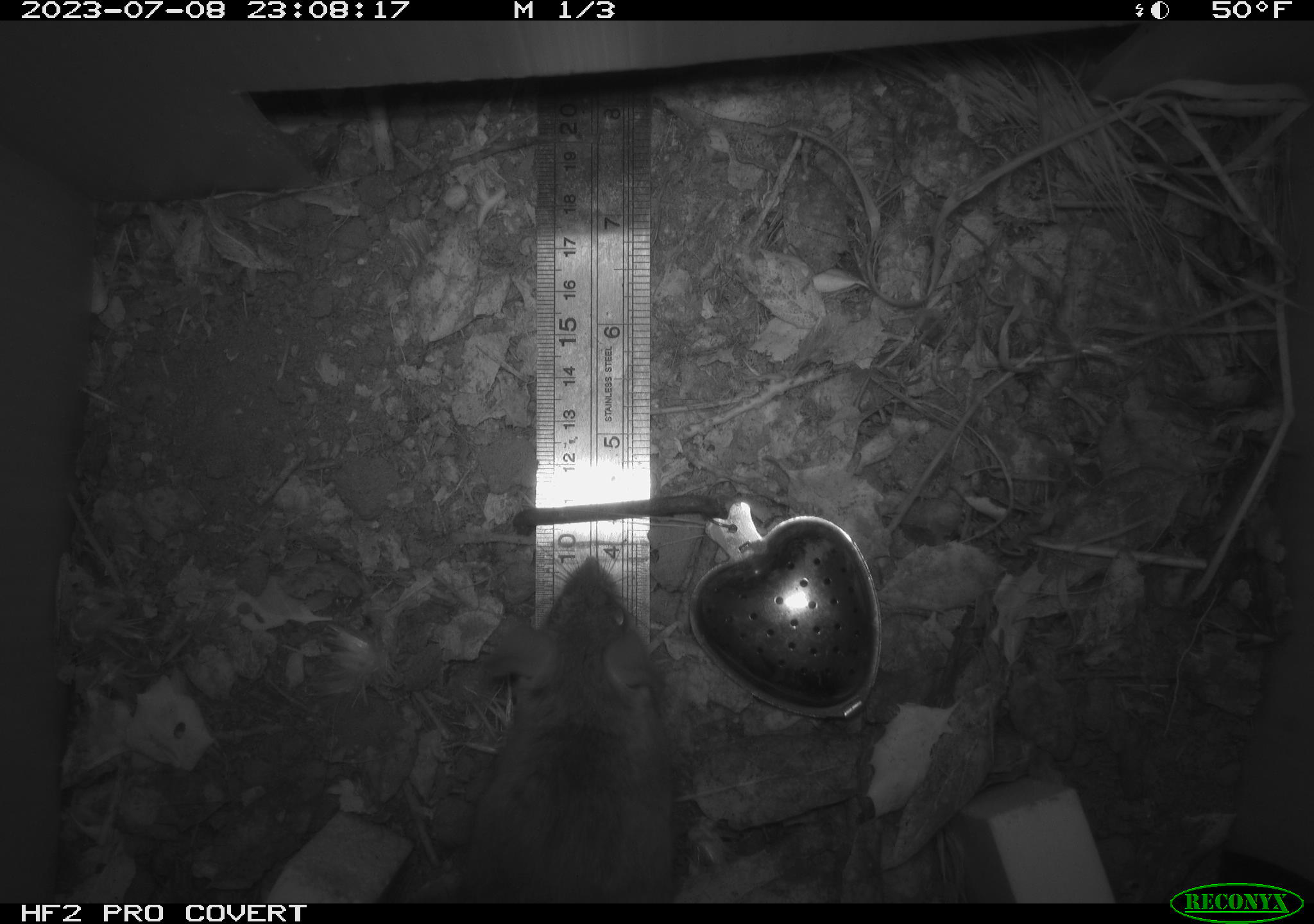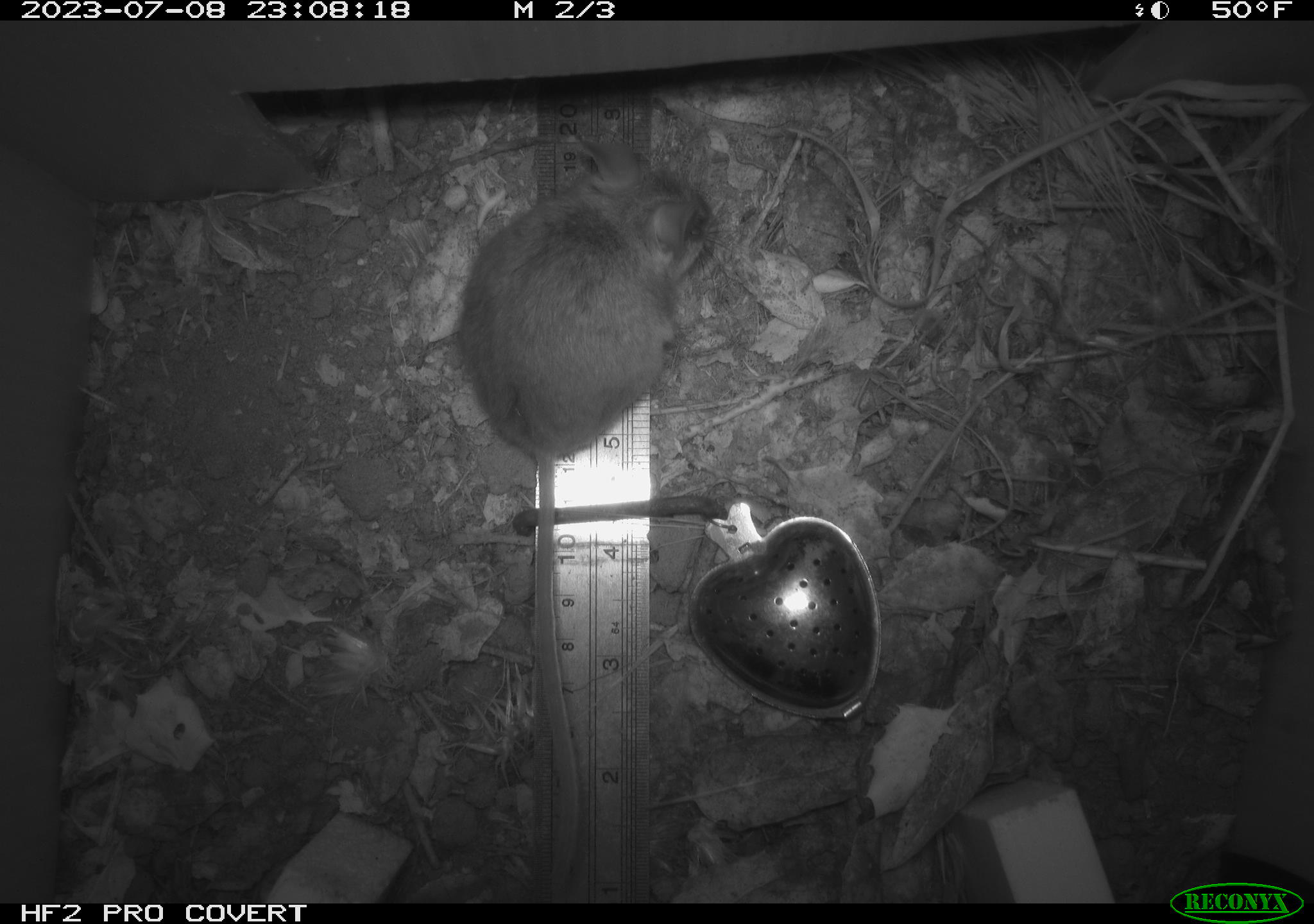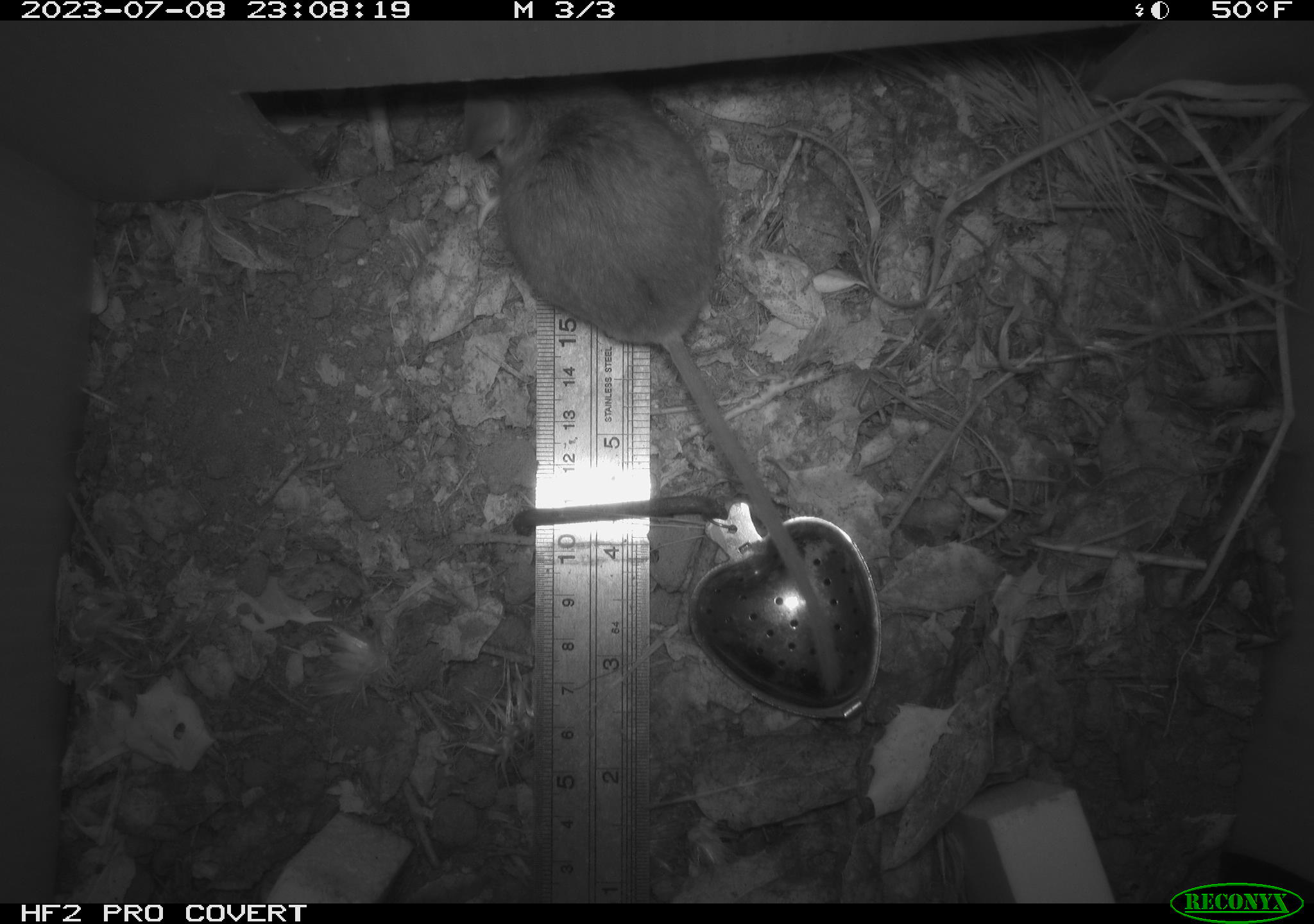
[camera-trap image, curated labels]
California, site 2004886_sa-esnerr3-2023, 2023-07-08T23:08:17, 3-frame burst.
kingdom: Animalia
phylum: Chordata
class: Mammalia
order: Rodentia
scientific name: Rodentia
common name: mouse species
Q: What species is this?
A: Mouse species (Rodentia).